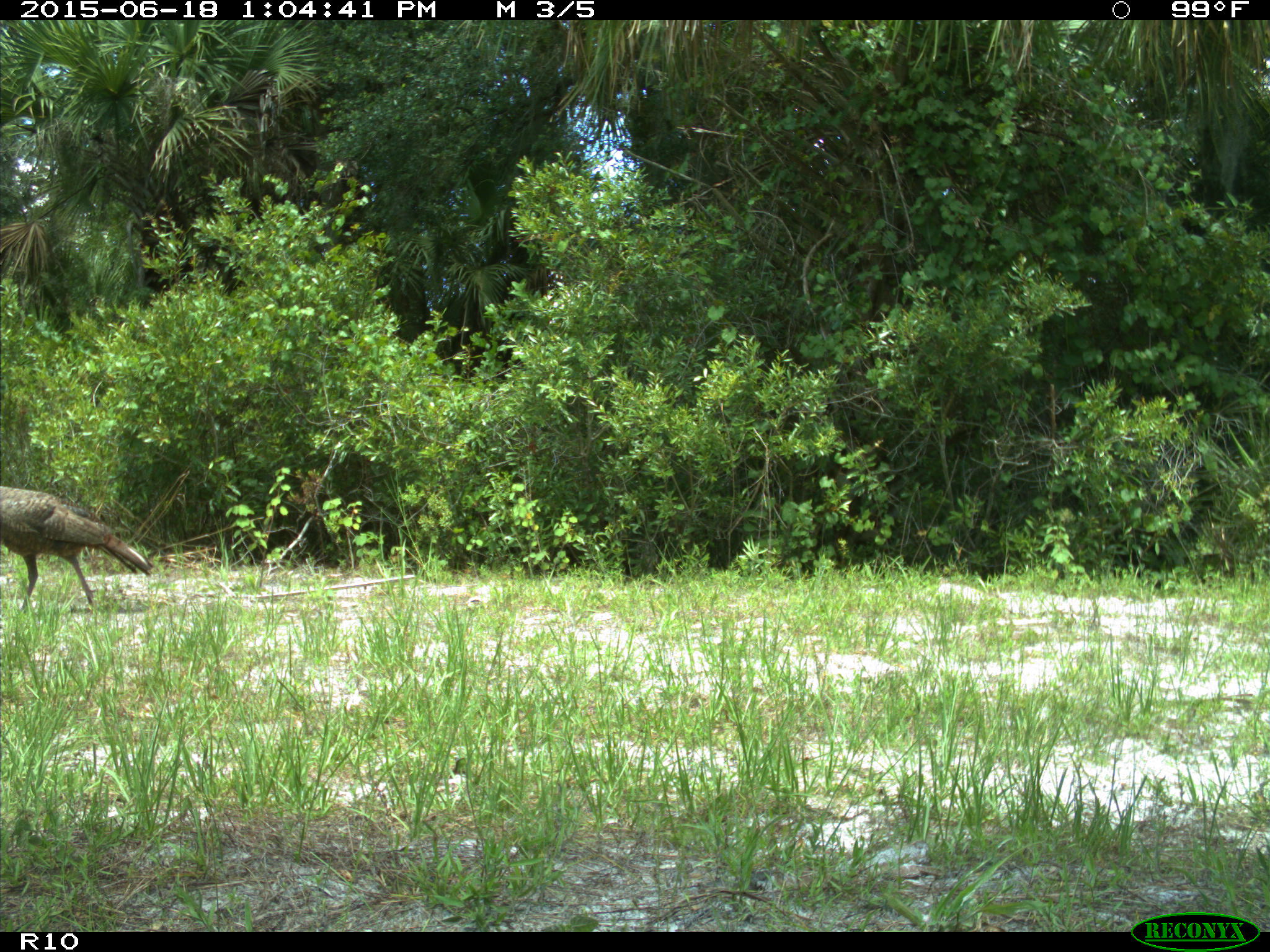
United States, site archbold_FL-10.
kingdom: Animalia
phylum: Chordata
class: Aves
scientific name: Aves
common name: birds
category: unidentified bird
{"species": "unidentified bird (birds) (Aves)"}